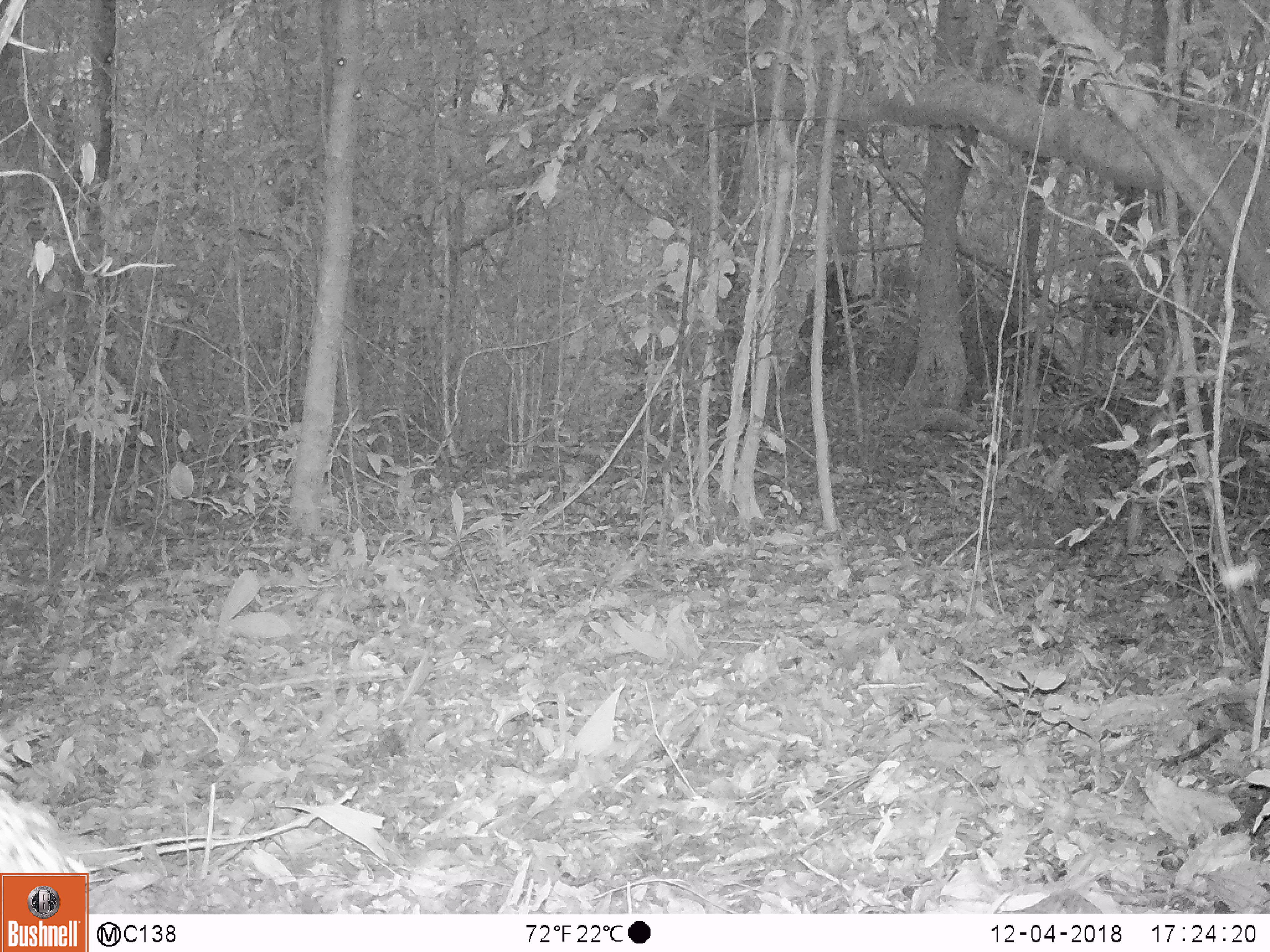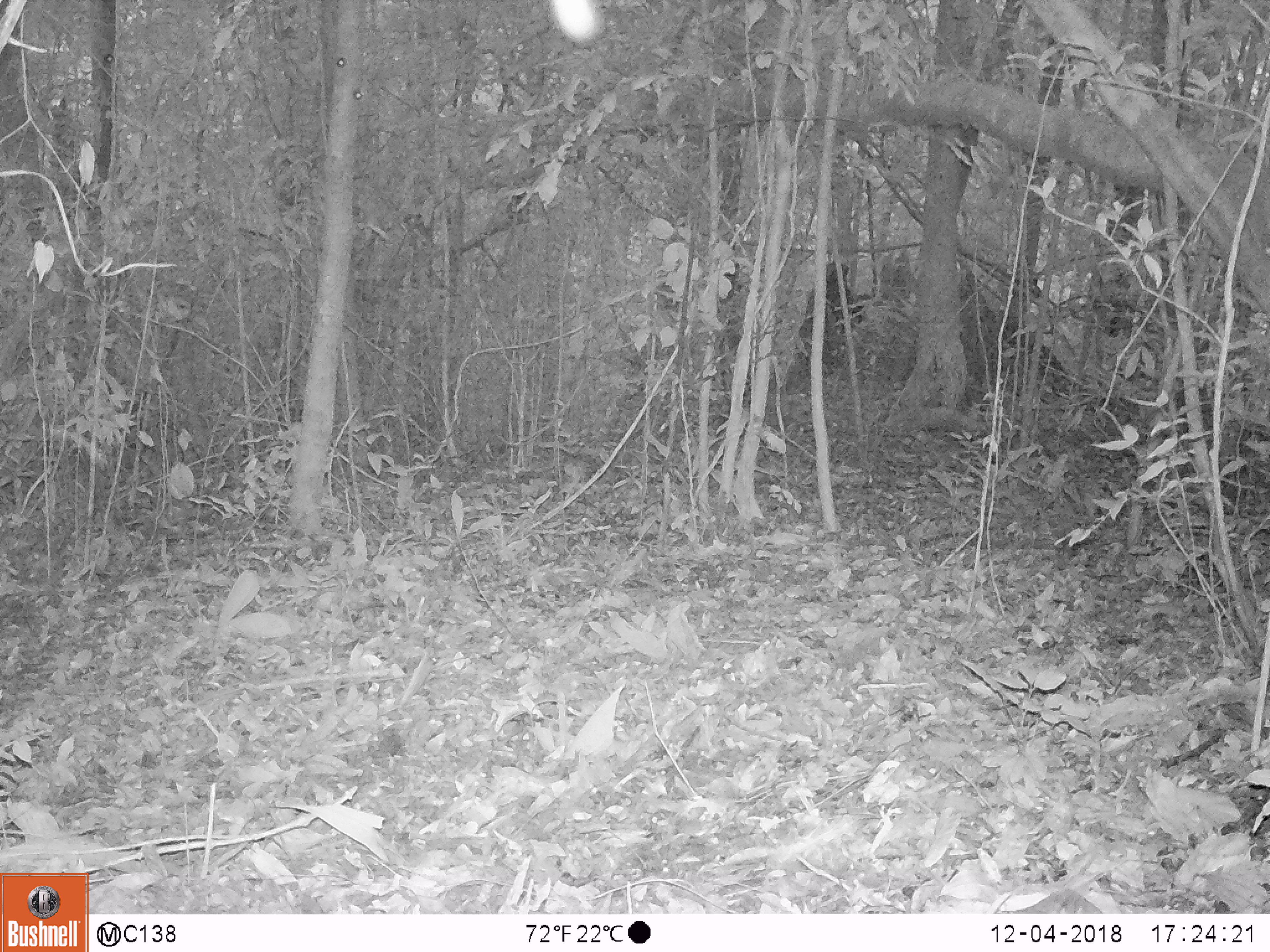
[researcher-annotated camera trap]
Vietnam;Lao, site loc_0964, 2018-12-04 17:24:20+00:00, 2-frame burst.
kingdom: Animalia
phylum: Chordata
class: Mammalia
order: Artiodactyla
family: Suidae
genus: Sus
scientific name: Sus scrofa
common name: eurasian wild pig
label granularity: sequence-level